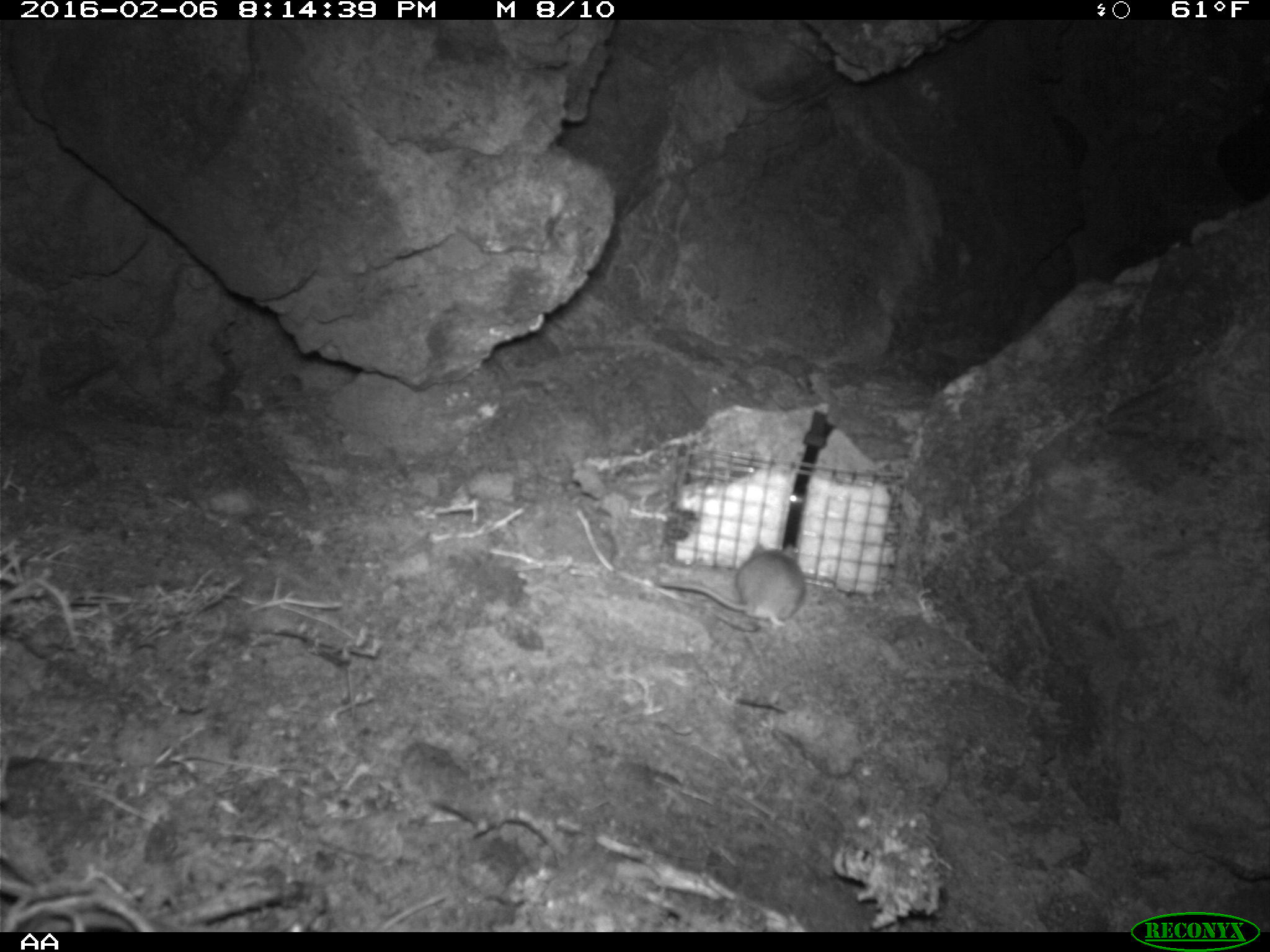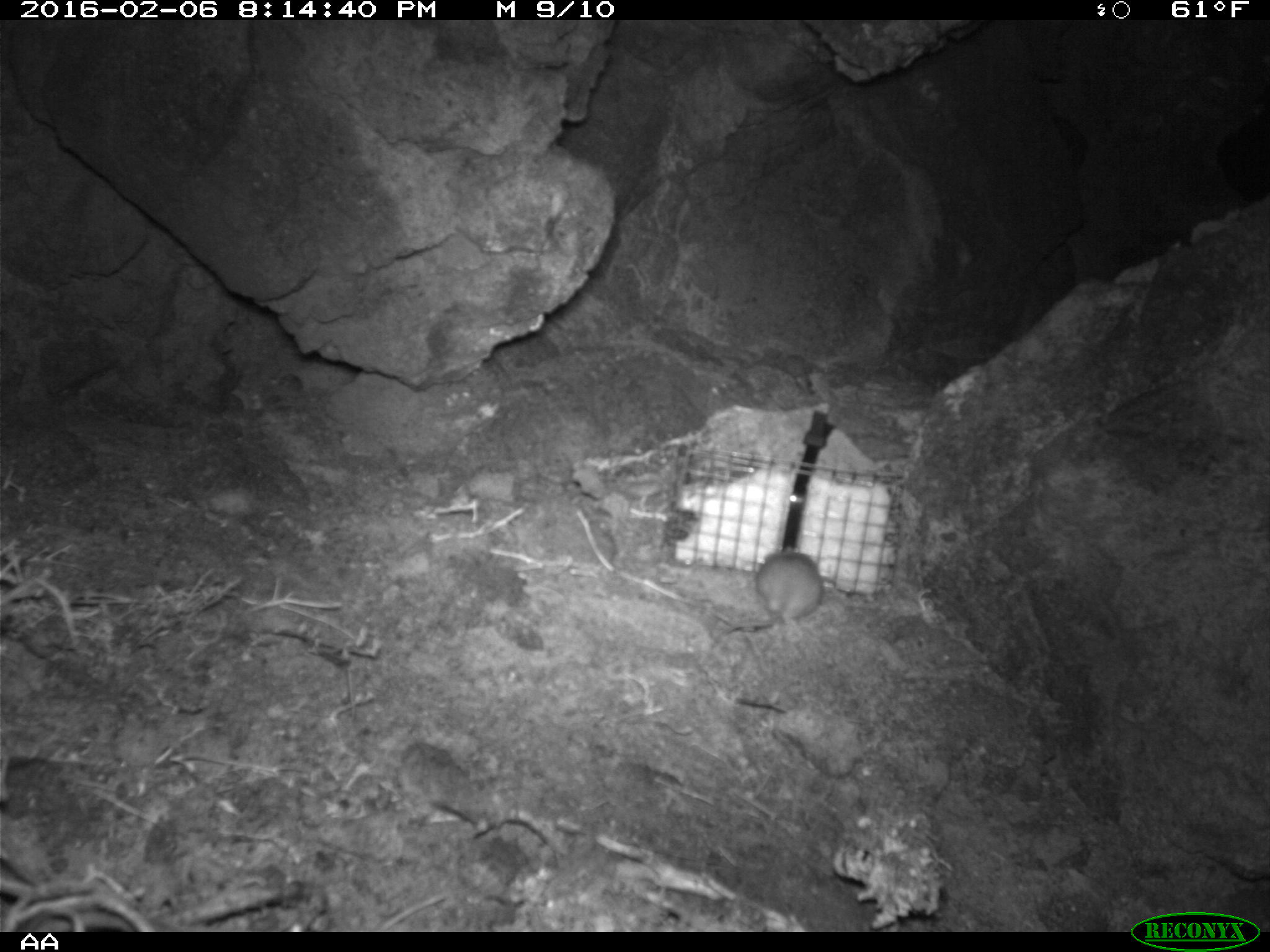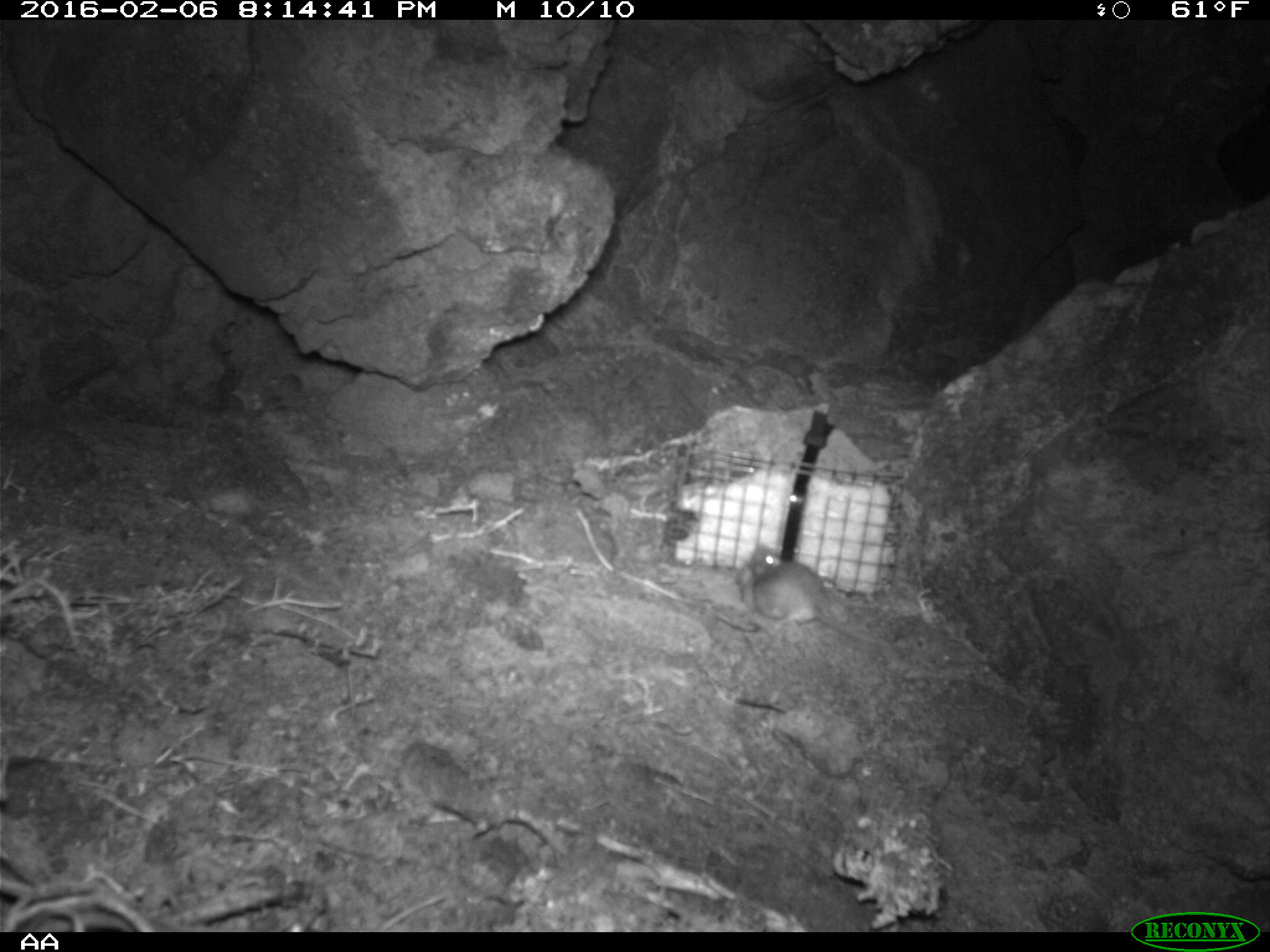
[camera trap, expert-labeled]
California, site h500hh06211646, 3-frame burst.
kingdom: Animalia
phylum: Chordata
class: Mammalia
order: Rodentia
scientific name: Rodentia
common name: rodent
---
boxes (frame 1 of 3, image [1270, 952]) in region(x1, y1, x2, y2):
rodent: region(649, 542, 808, 628)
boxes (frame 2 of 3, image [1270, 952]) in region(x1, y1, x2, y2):
rodent: region(721, 545, 822, 635)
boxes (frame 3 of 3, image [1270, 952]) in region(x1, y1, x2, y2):
rodent: region(752, 547, 888, 648)